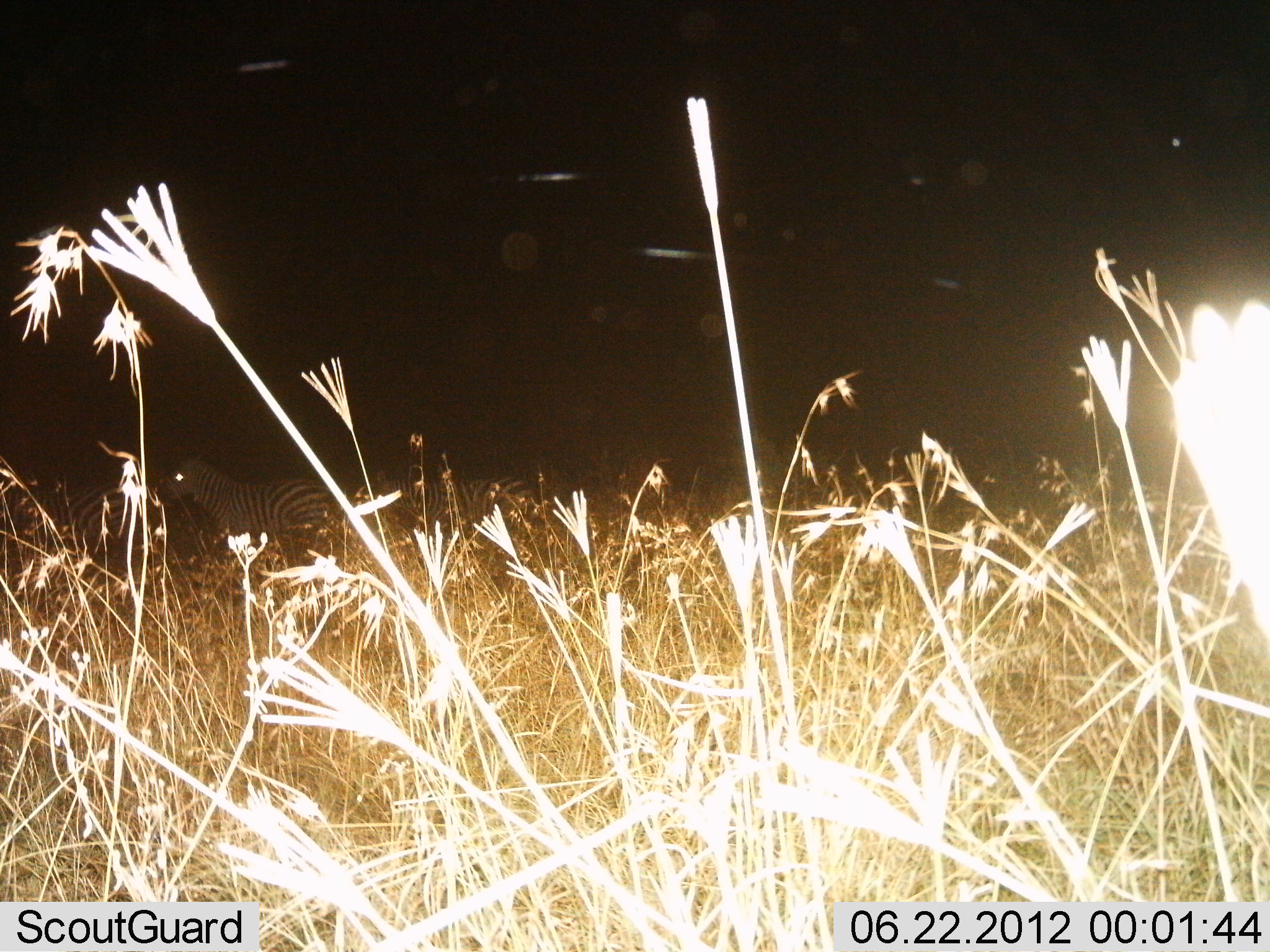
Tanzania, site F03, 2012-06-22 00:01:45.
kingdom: Animalia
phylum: Chordata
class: Mammalia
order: Perissodactyla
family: Equidae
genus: Equus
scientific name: Equus quagga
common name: plains zebra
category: zebra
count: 3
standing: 80%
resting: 0%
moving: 20%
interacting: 0%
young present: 0%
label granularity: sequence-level